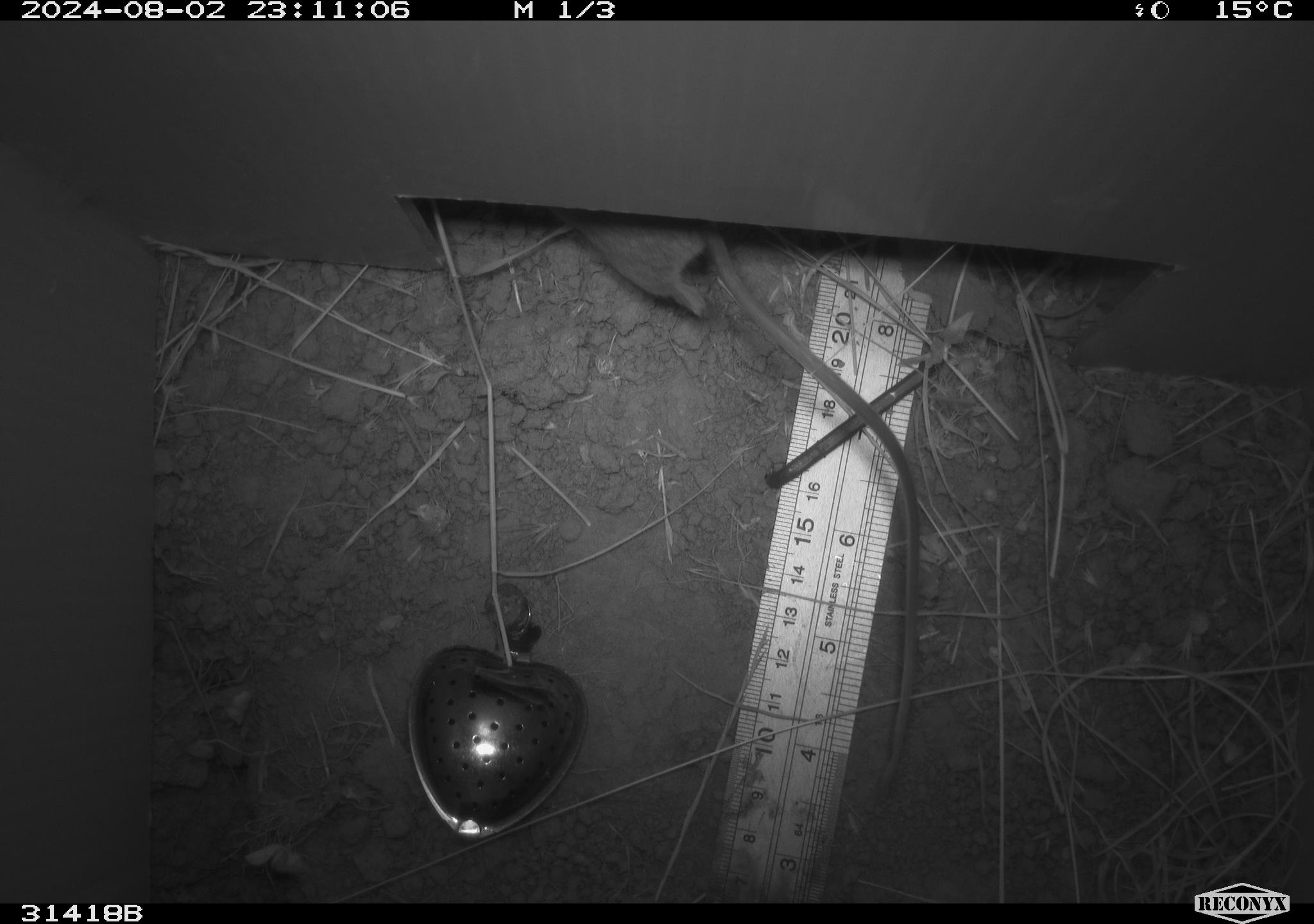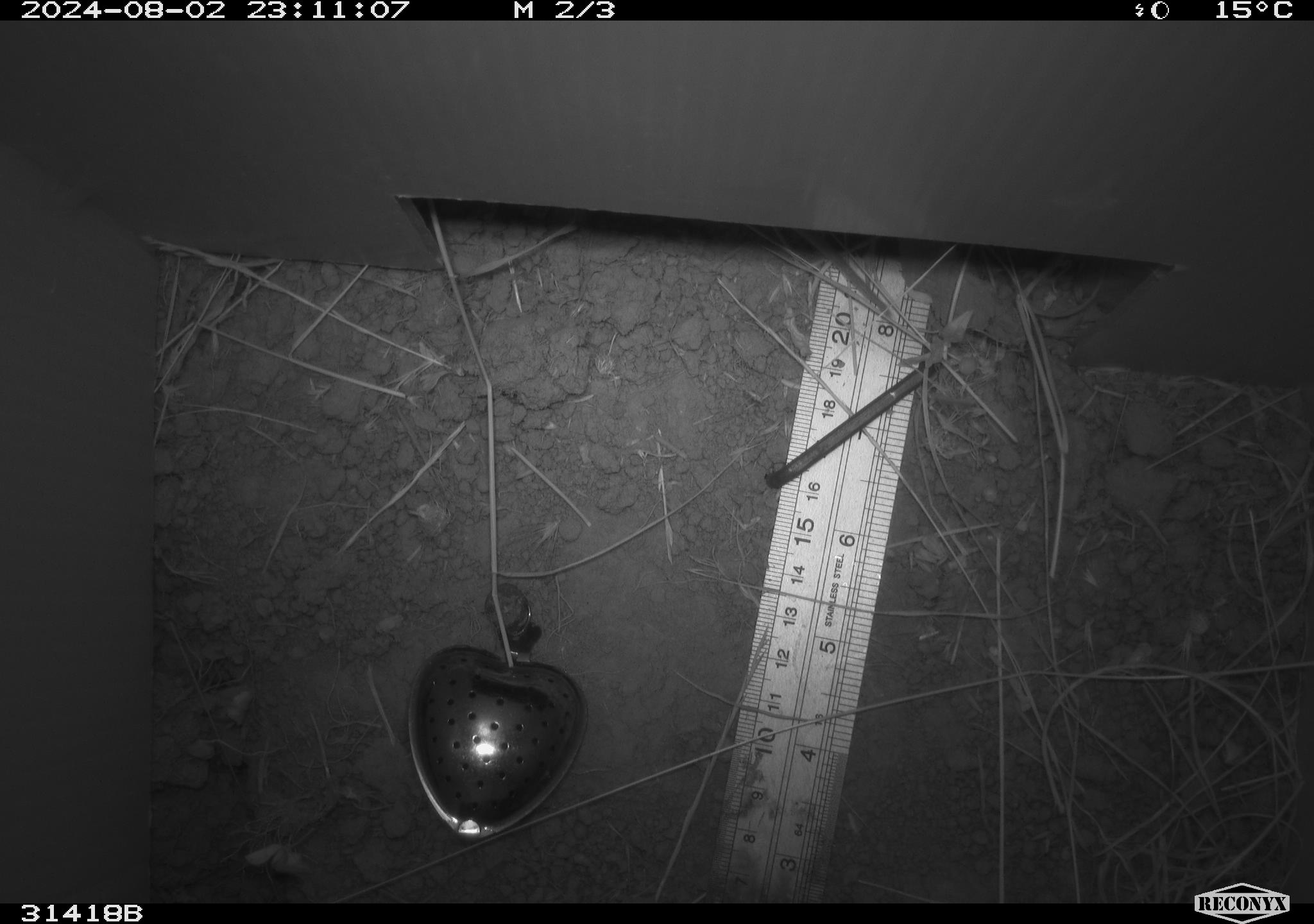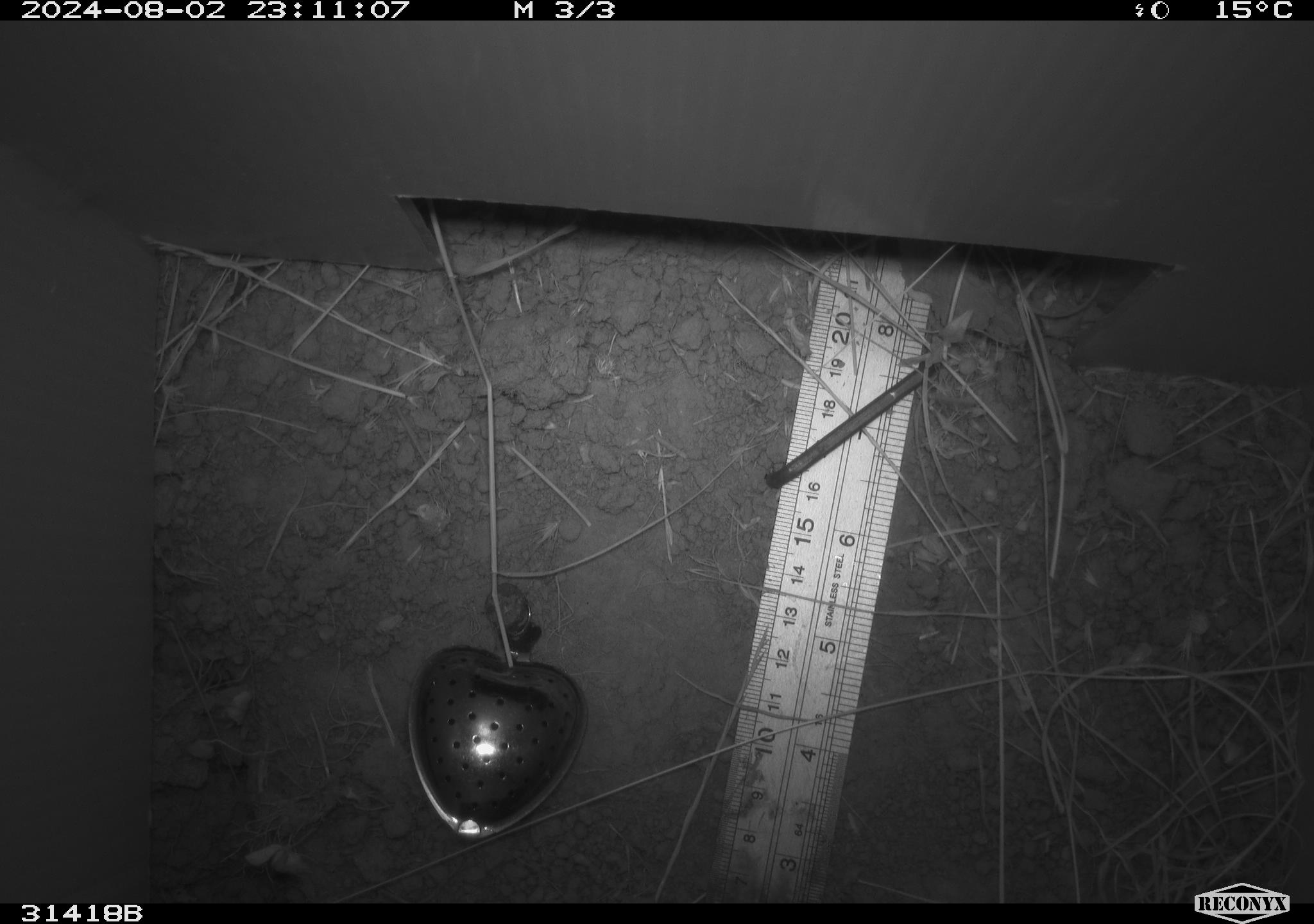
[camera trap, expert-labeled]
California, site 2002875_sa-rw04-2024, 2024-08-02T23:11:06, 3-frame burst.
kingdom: Animalia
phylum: Chordata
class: Mammalia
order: Rodentia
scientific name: Rodentia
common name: rodent